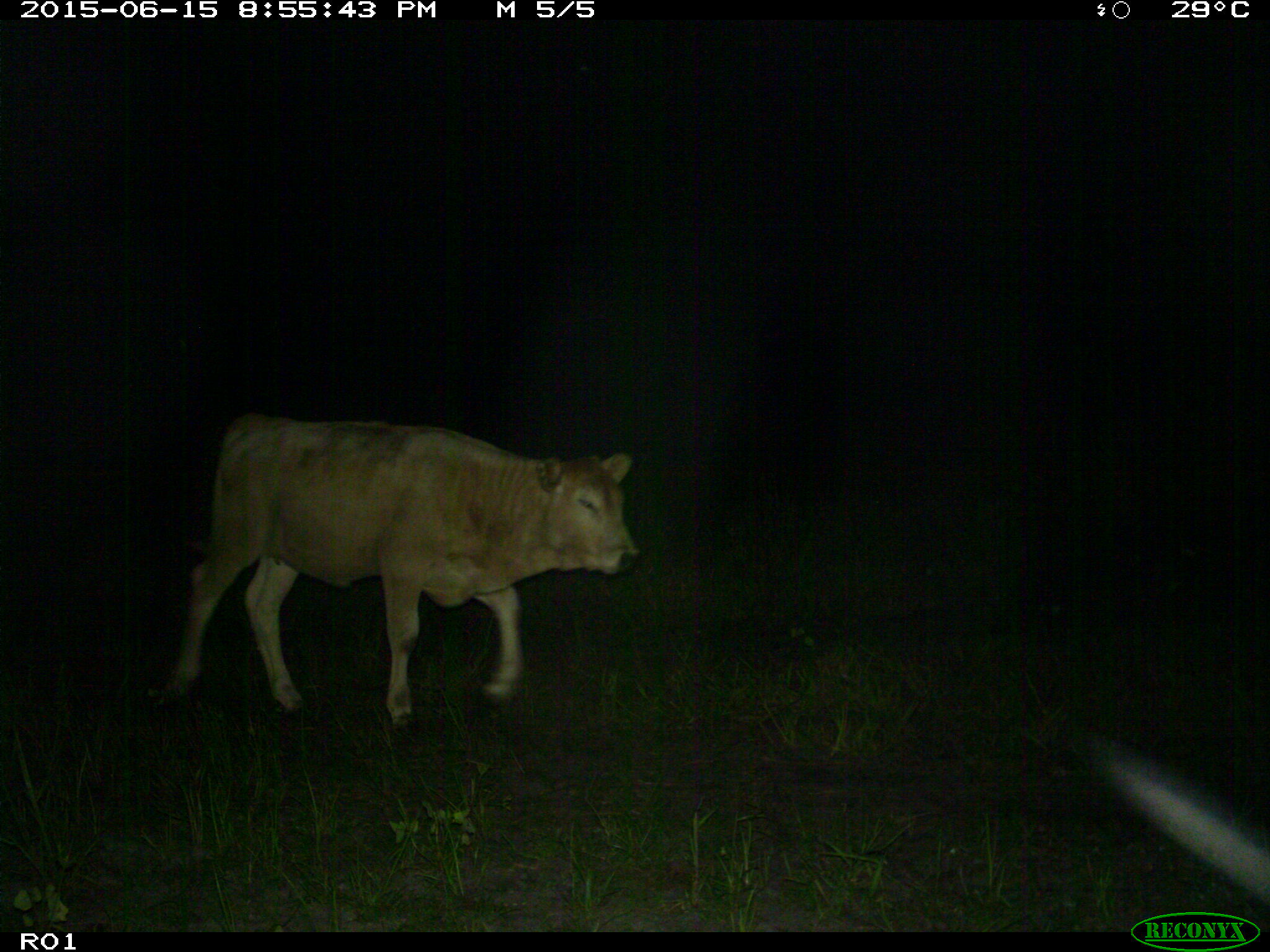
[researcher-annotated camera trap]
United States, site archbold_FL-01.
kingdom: Animalia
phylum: Chordata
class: Mammalia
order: Artiodactyla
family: Bovidae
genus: Bos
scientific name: Bos taurus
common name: domestic cow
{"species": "Bos taurus (domestic cow)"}